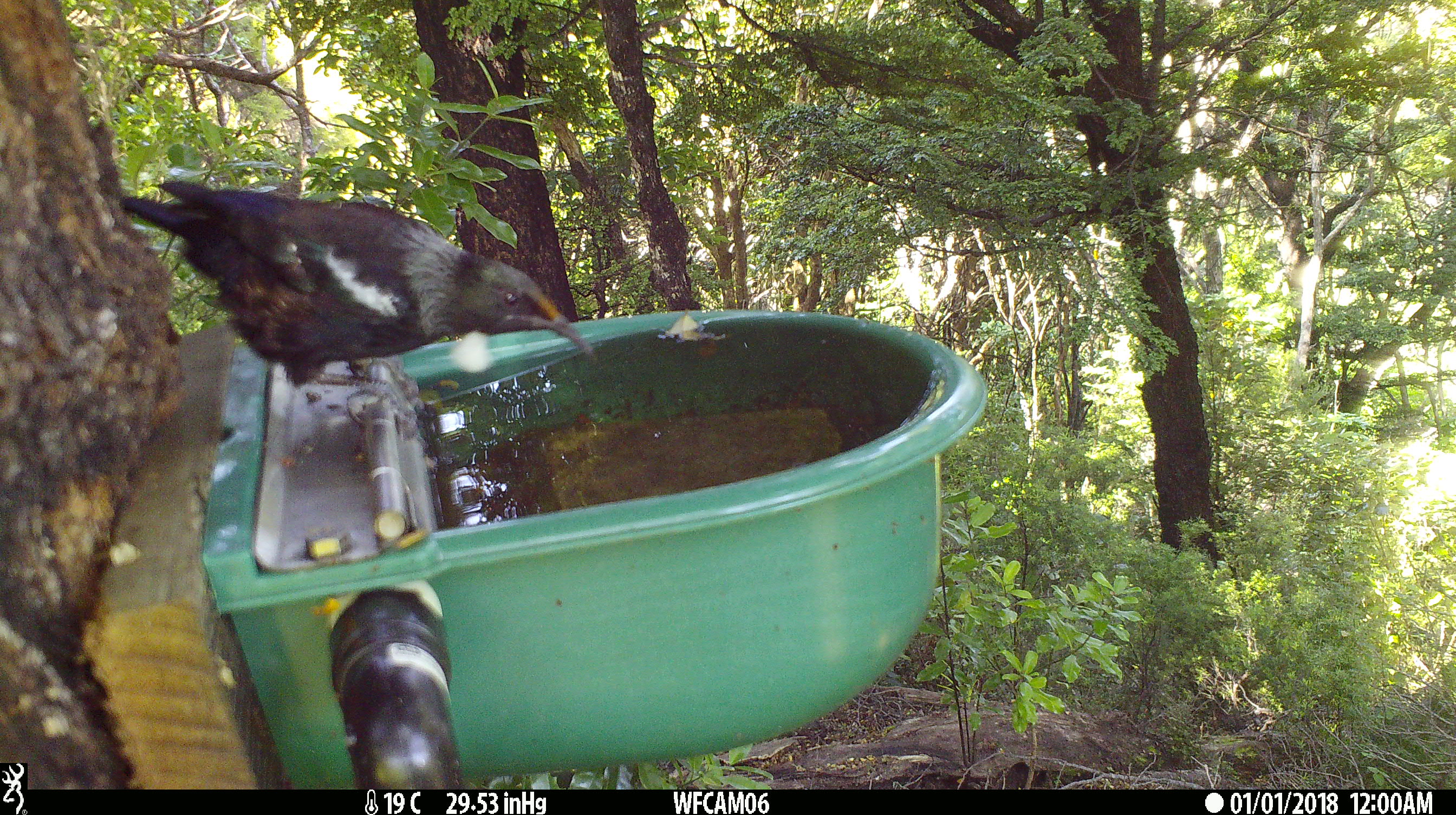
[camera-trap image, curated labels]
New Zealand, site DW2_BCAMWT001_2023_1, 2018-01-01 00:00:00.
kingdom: Animalia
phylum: Chordata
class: Aves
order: Passeriformes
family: Meliphagidae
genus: Prosthemadera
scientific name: Prosthemadera novaeseelandiae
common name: tui